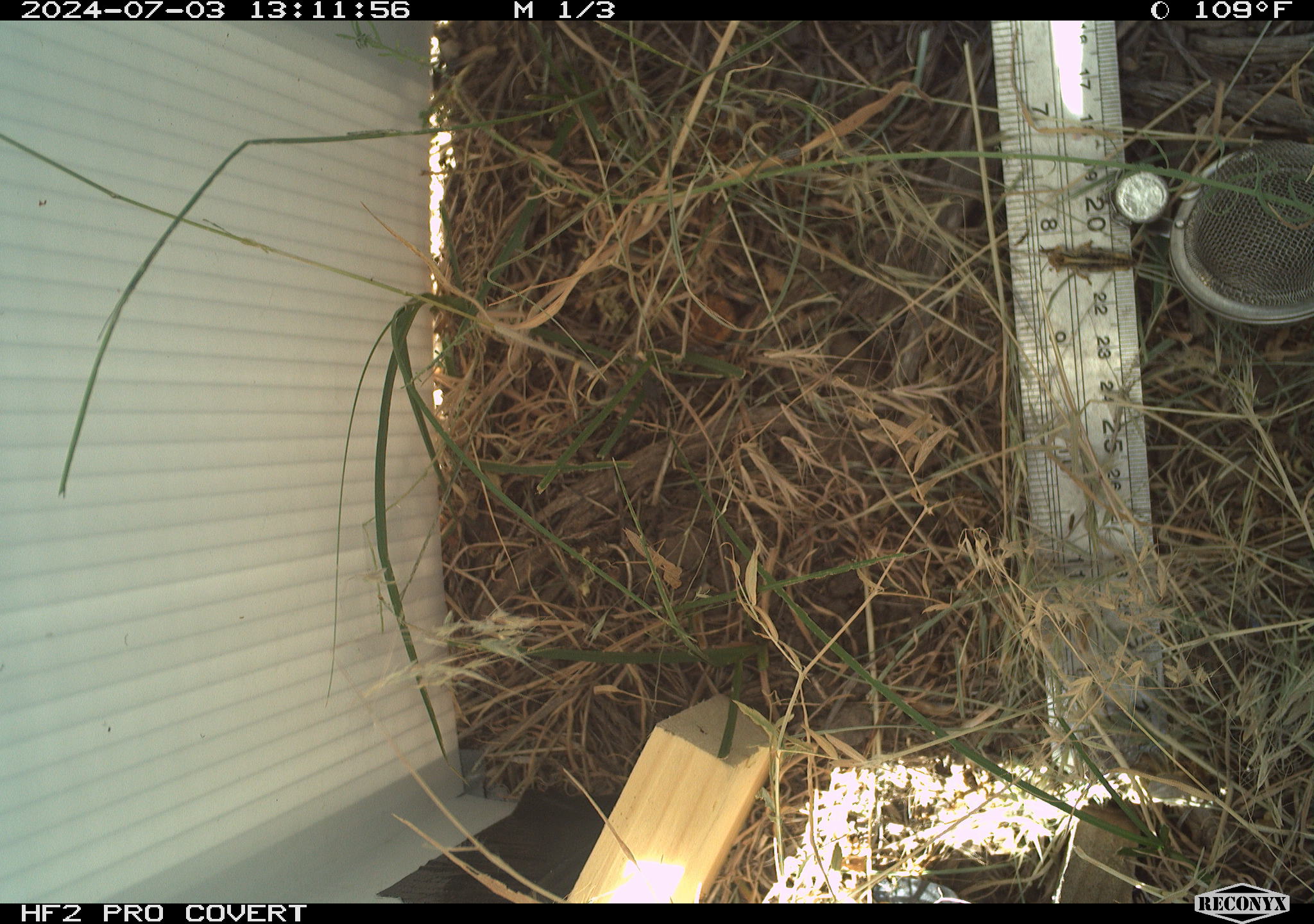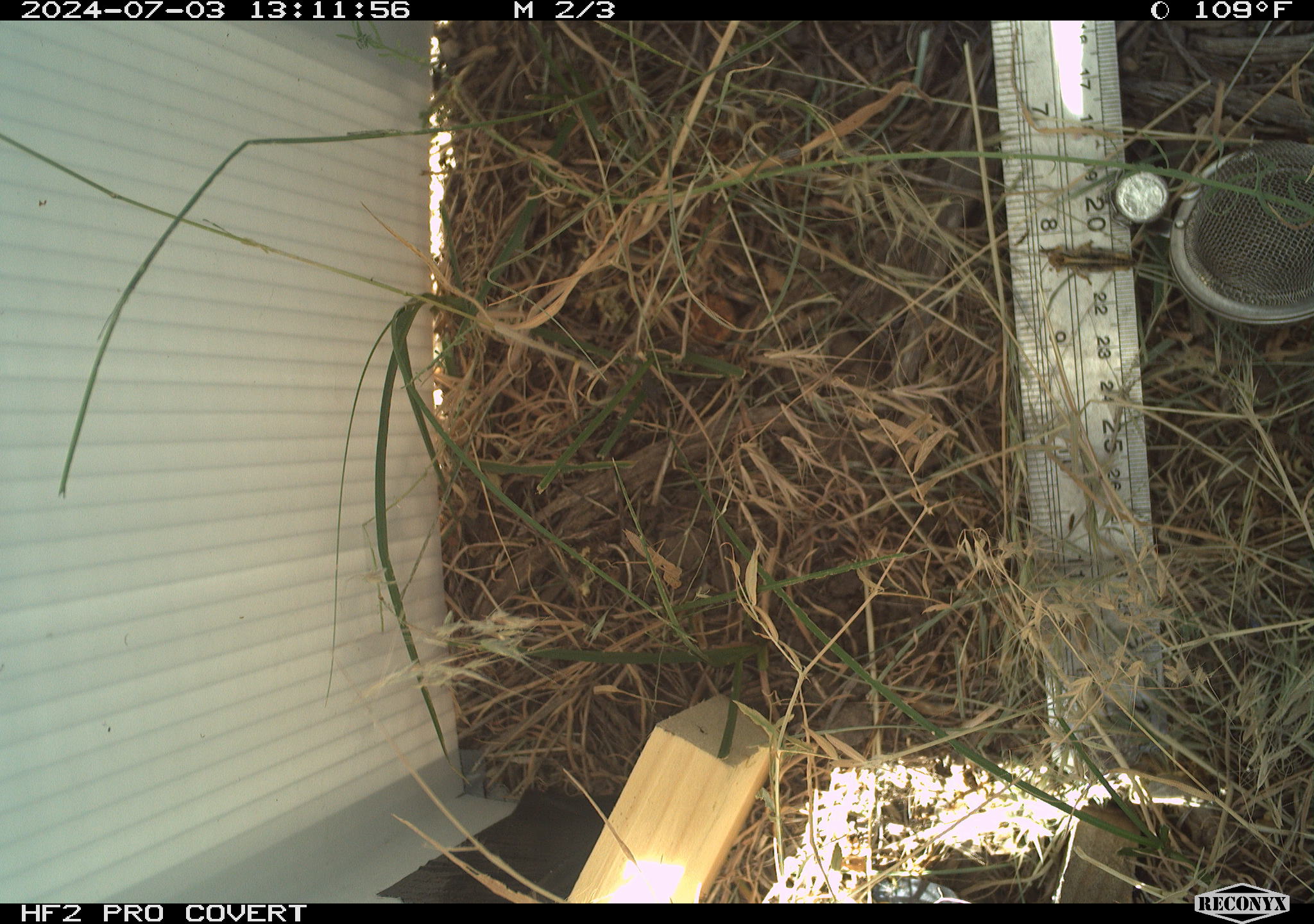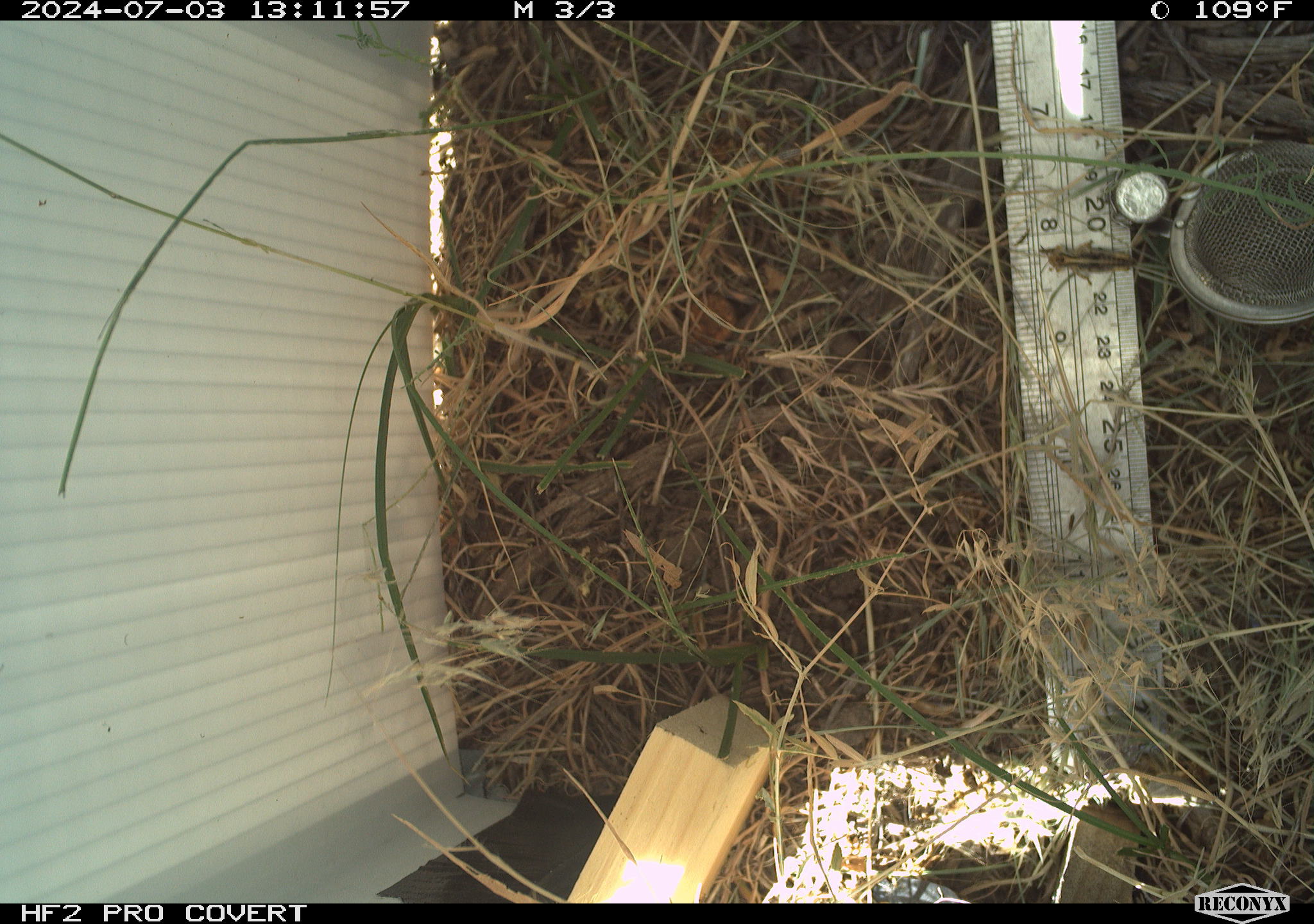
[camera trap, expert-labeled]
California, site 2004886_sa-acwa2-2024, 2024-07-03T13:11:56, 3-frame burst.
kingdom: Animalia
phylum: Arthropoda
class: Insecta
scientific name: Insecta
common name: insect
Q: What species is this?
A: Insect (Insecta).